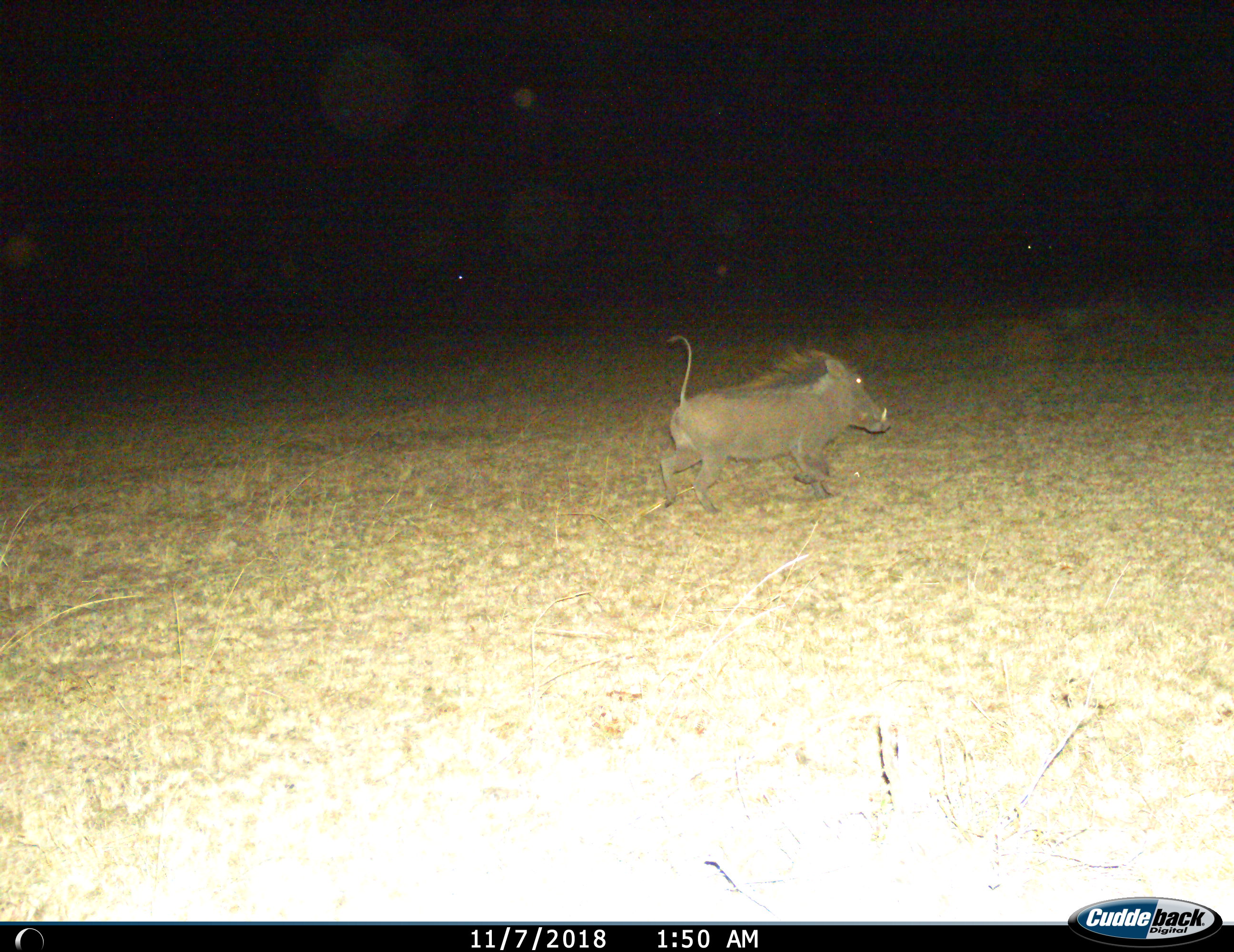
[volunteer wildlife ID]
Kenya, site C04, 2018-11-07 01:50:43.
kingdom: Animalia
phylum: Chordata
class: Mammalia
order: Artiodactyla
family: Suidae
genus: Phacochoerus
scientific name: Phacochoerus africanus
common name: warthog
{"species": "warthog (Phacochoerus africanus)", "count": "1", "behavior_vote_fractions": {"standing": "0%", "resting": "0%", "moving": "100%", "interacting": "0%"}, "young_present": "0%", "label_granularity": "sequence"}